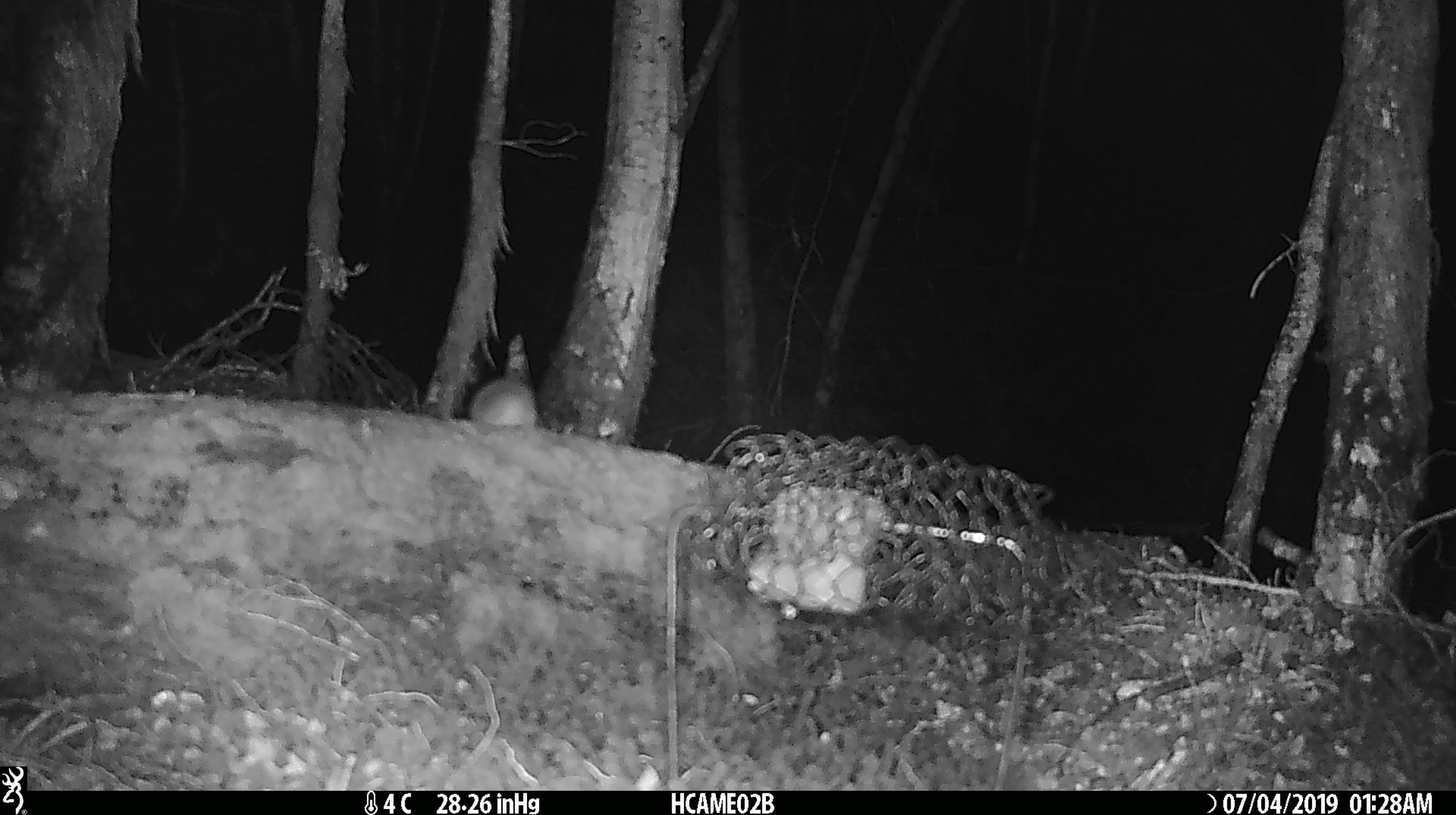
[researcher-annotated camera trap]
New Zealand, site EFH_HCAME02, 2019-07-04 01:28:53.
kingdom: Animalia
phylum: Chordata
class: Mammalia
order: Rodentia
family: Muridae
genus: Mus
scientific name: Mus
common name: mouse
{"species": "mouse (Mus)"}